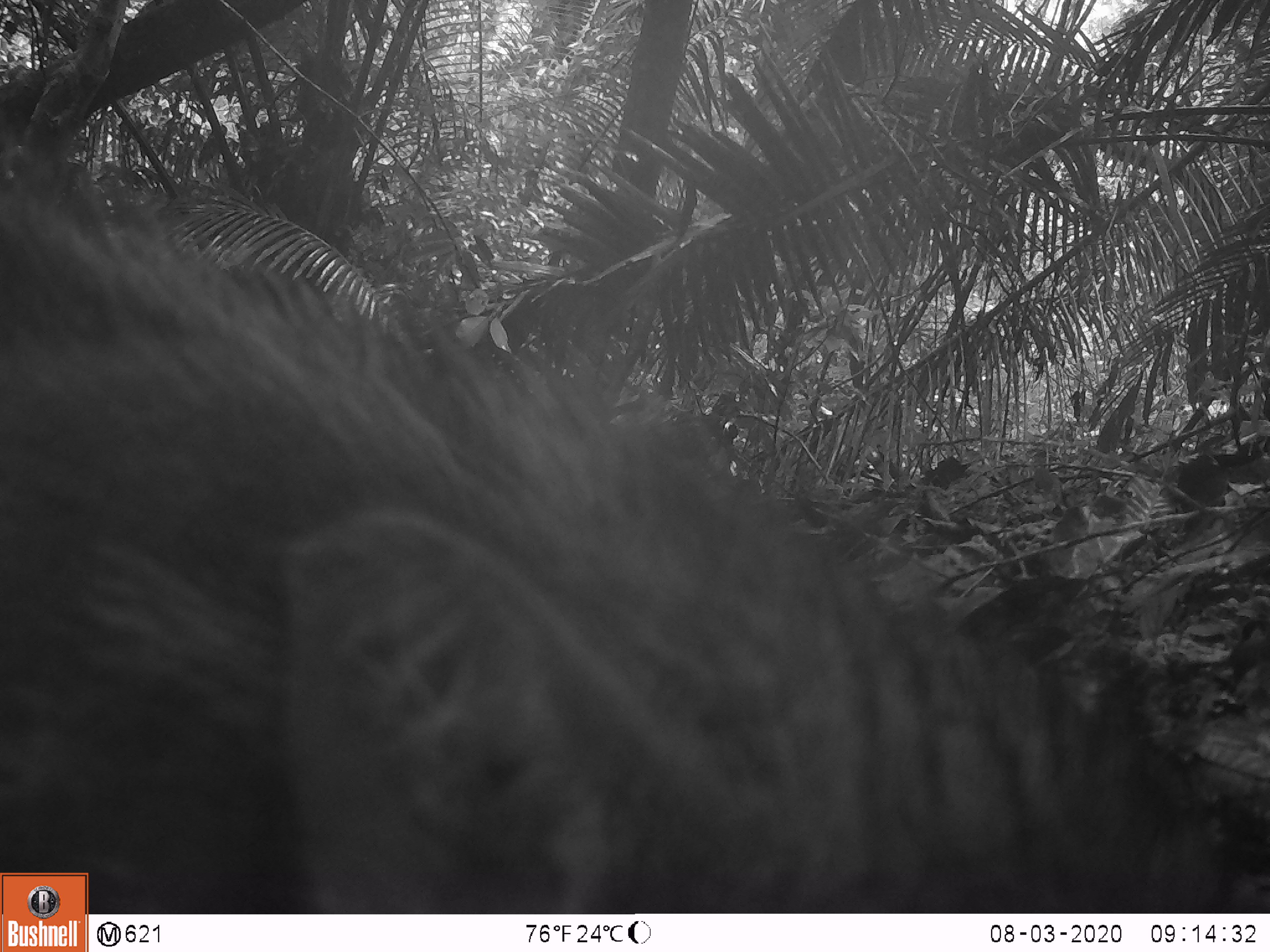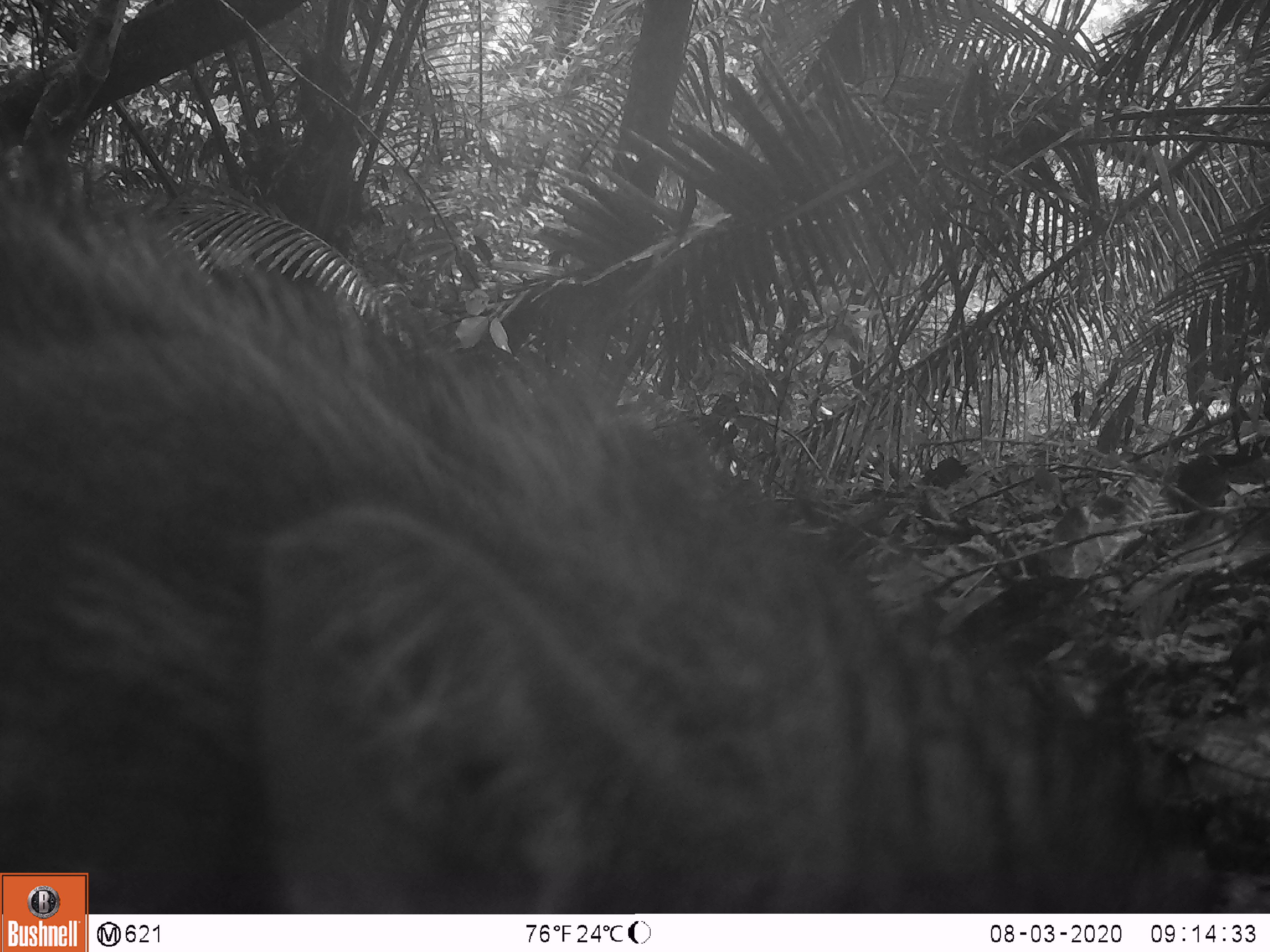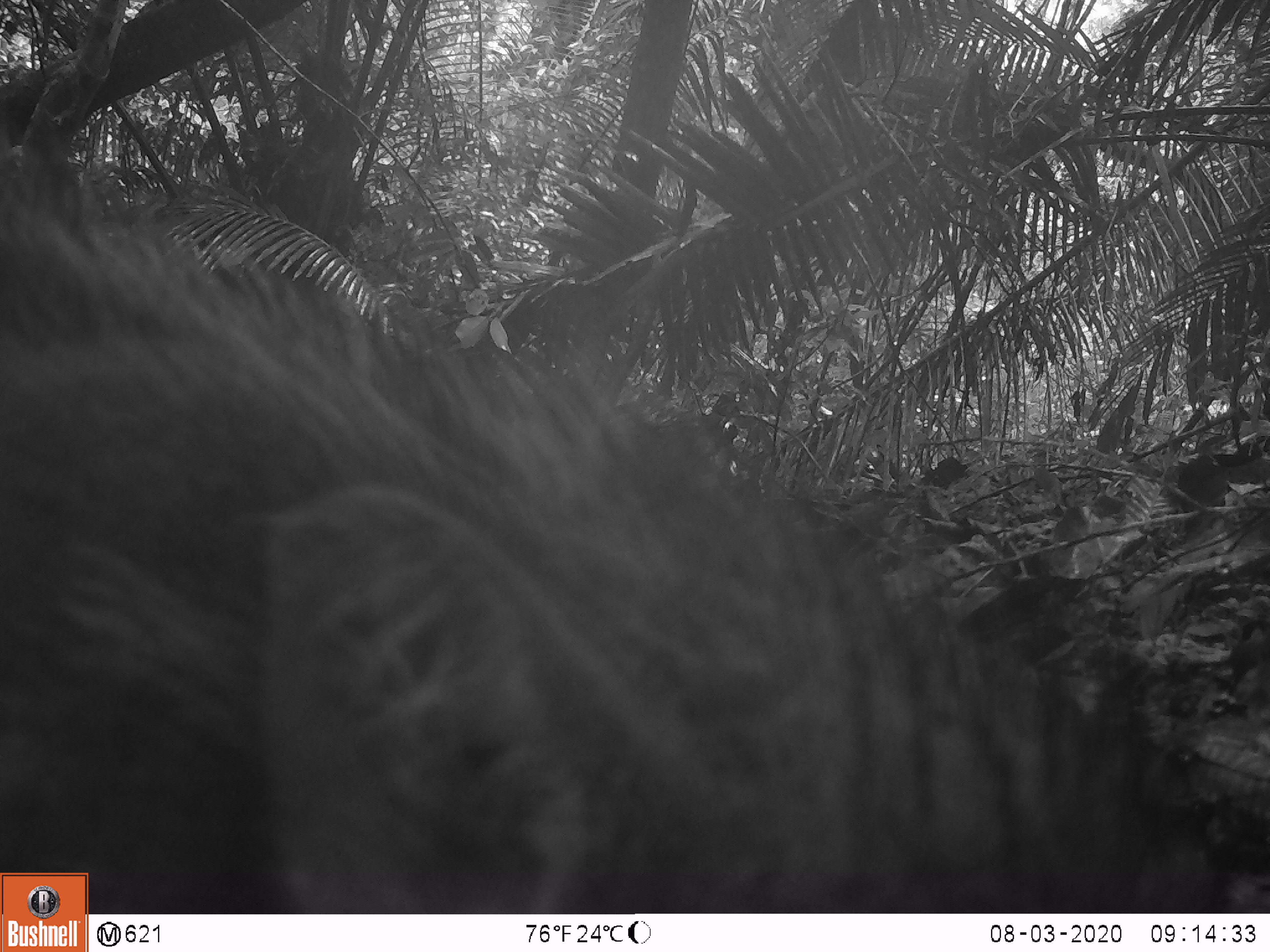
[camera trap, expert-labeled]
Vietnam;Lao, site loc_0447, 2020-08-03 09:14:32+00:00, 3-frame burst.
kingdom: Animalia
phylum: Chordata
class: Mammalia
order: Artiodactyla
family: Suidae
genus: Sus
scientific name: Sus scrofa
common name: eurasian wild pig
Eurasian wild pig (Sus scrofa). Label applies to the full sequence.